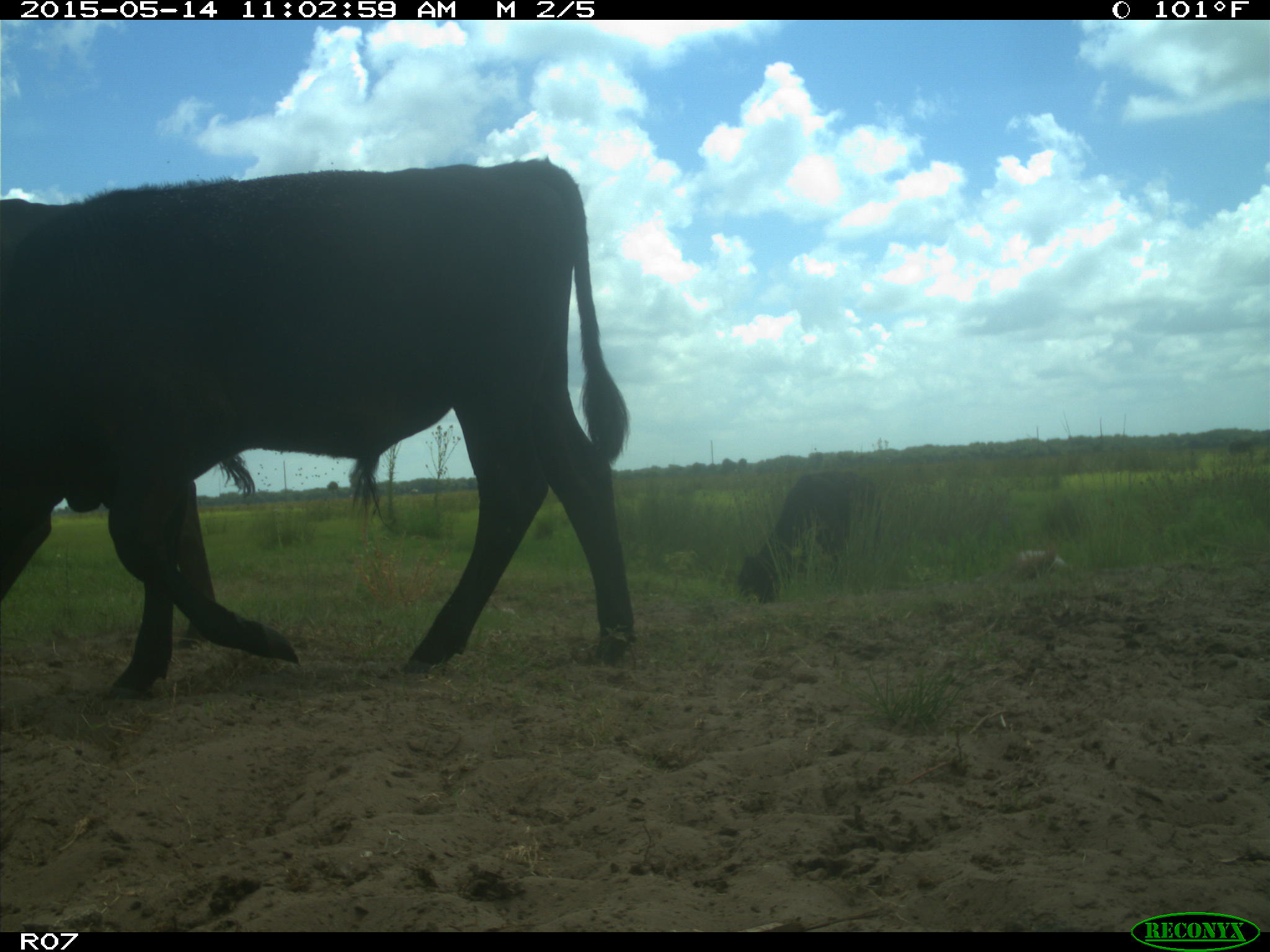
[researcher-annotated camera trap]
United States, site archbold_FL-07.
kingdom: Animalia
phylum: Chordata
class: Mammalia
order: Artiodactyla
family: Bovidae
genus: Bos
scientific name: Bos taurus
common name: domestic cow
Bos taurus (domestic cow).